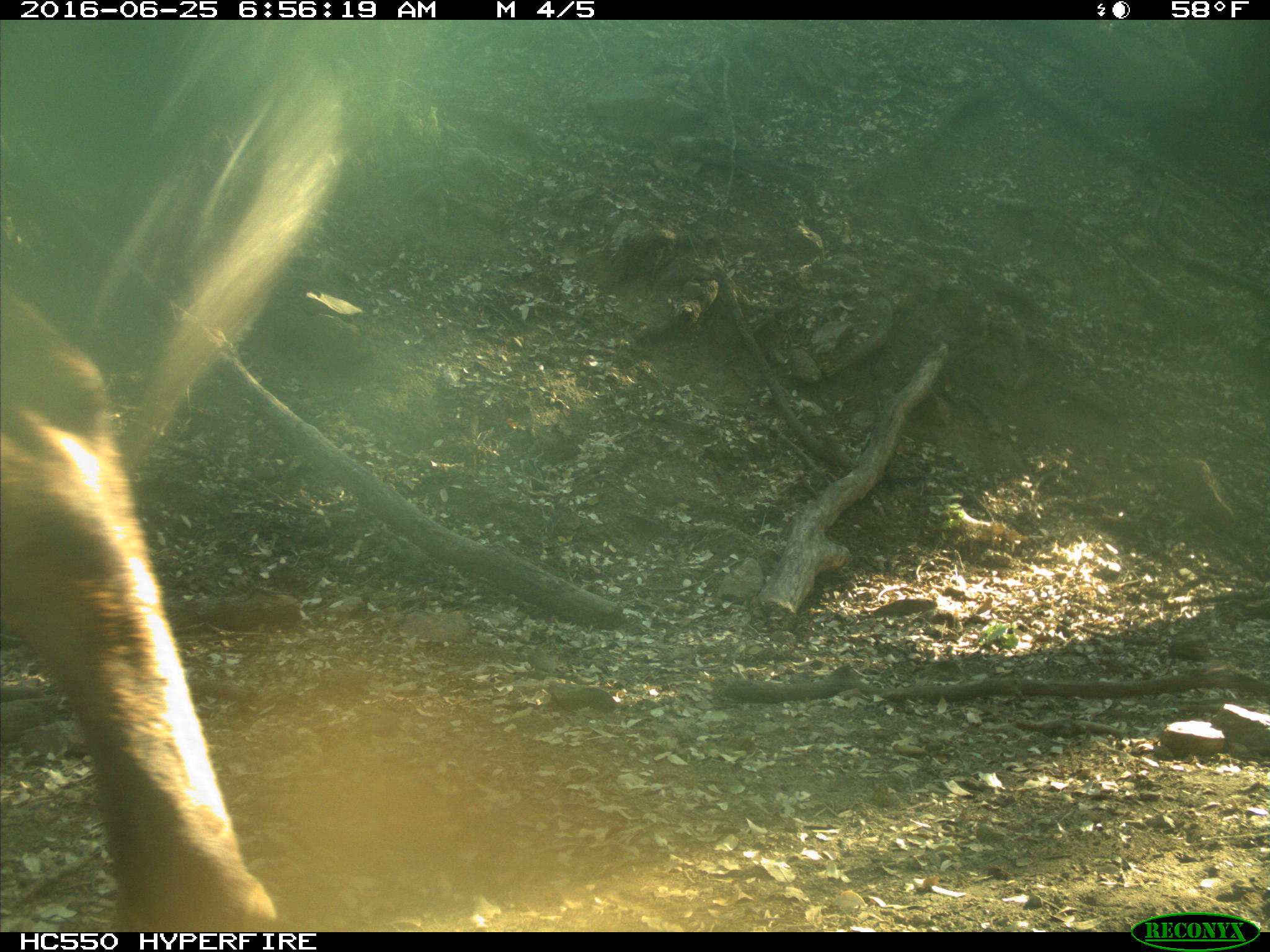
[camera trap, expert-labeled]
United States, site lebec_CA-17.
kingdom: Animalia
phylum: Chordata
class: Mammalia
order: Artiodactyla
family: Bovidae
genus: Bos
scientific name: Bos taurus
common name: domestic cow